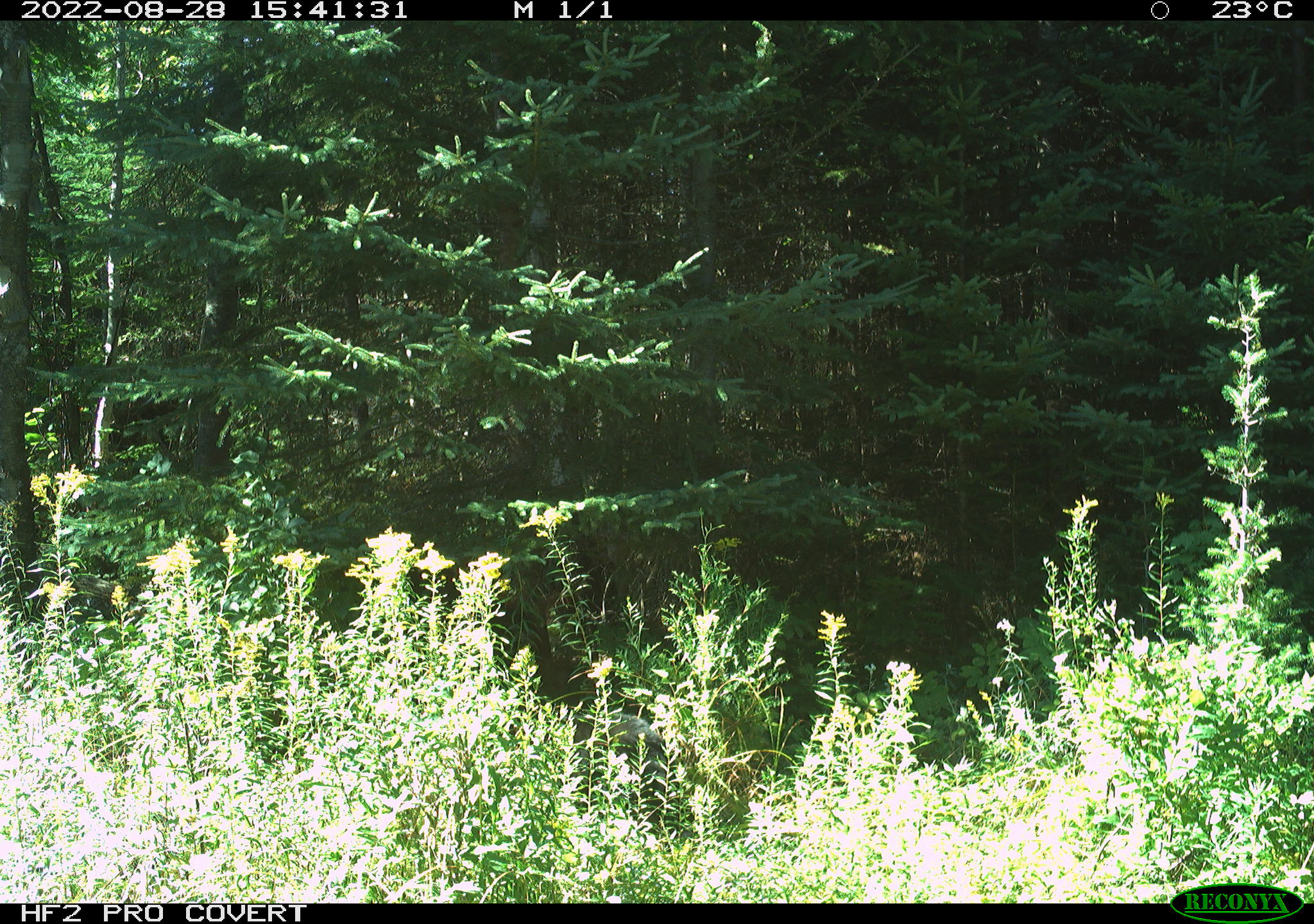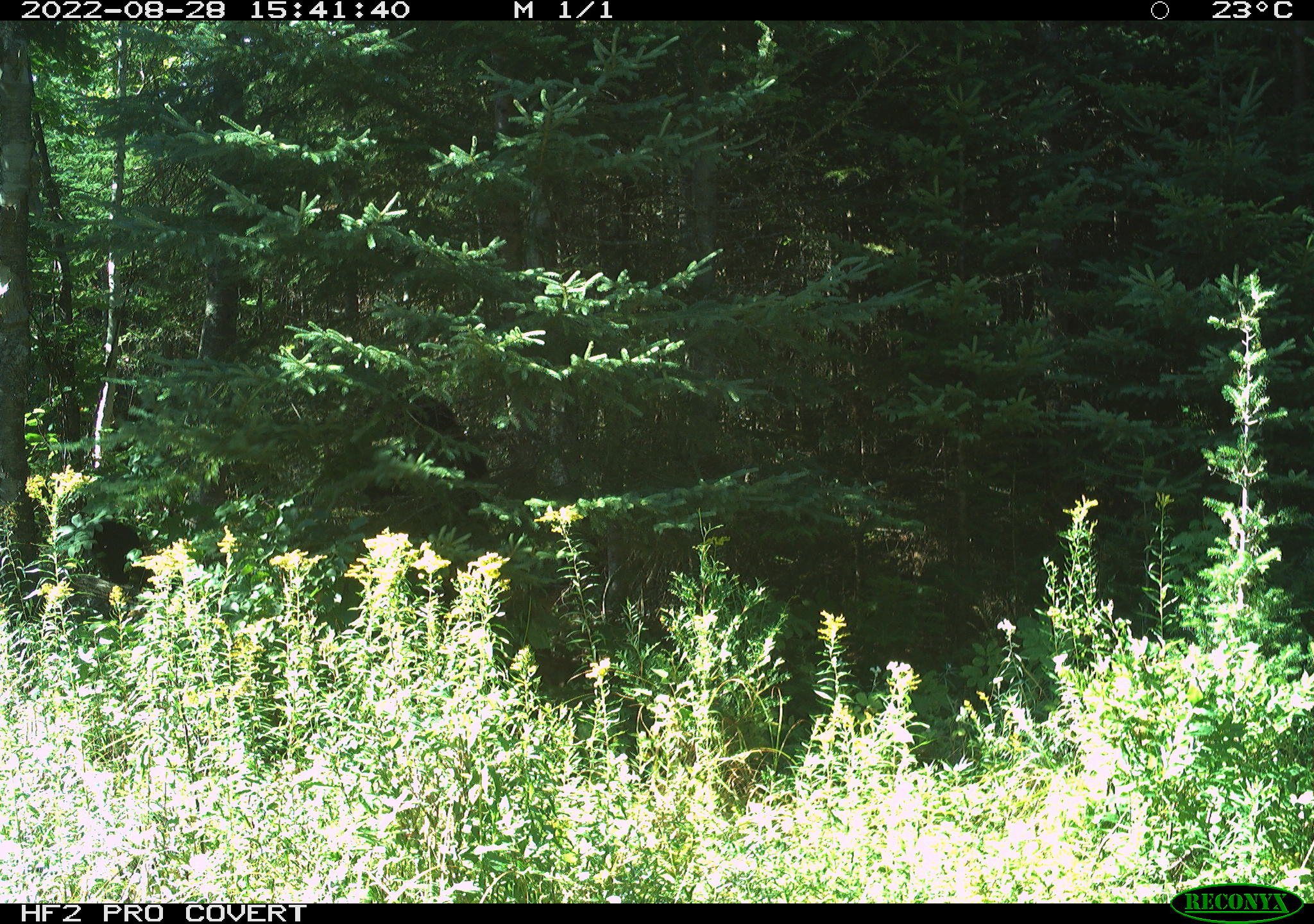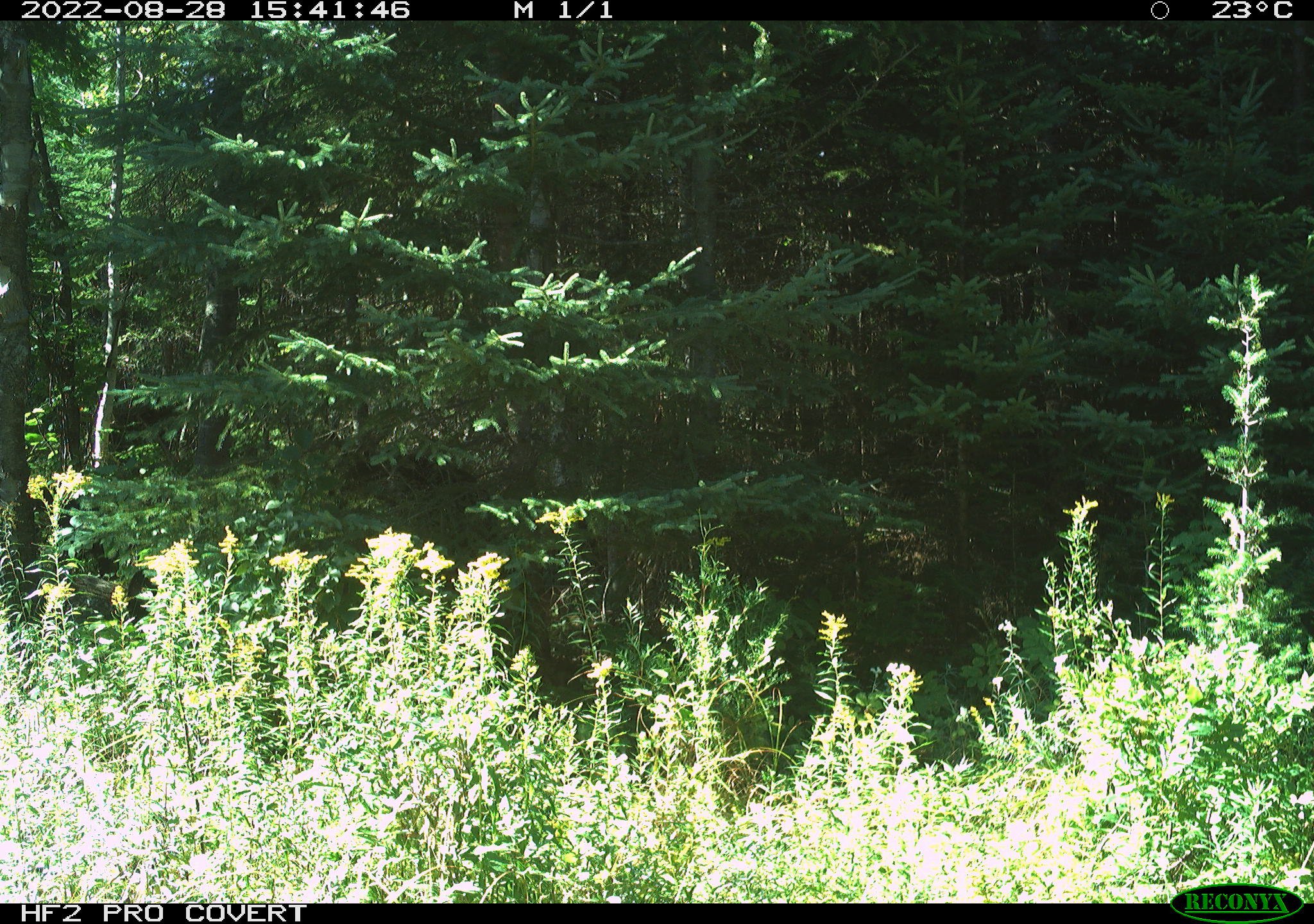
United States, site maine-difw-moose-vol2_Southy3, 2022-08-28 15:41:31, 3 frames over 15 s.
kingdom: Animalia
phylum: Chordata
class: Mammalia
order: Carnivora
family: Ursidae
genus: Ursus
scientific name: Ursus americanus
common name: black bear